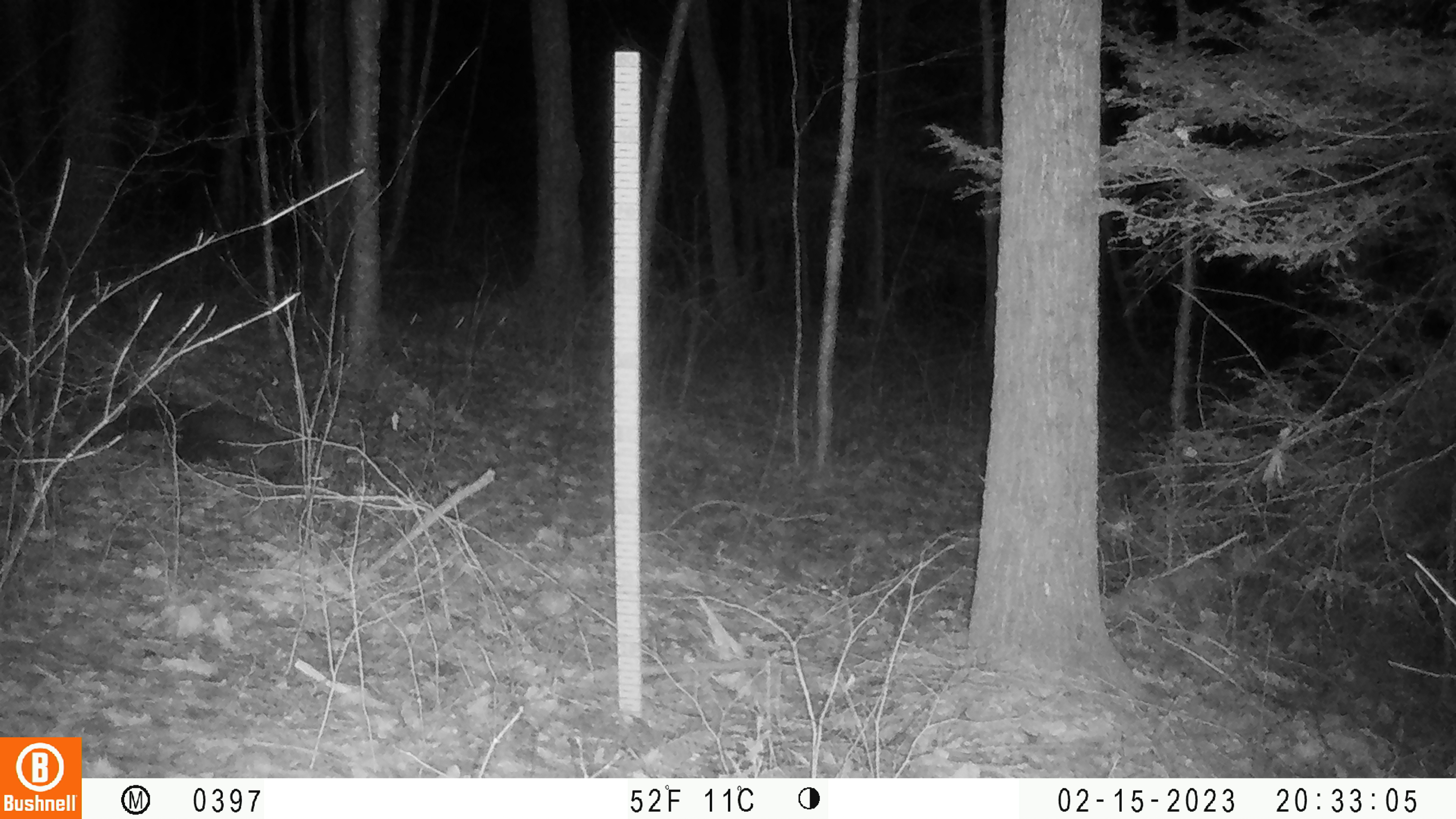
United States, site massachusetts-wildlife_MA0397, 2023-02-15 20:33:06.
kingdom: Animalia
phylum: Chordata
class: Mammalia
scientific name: Mammalia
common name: mammal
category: mammal sp.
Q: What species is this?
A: Mammal sp. (mammal) (Mammalia).